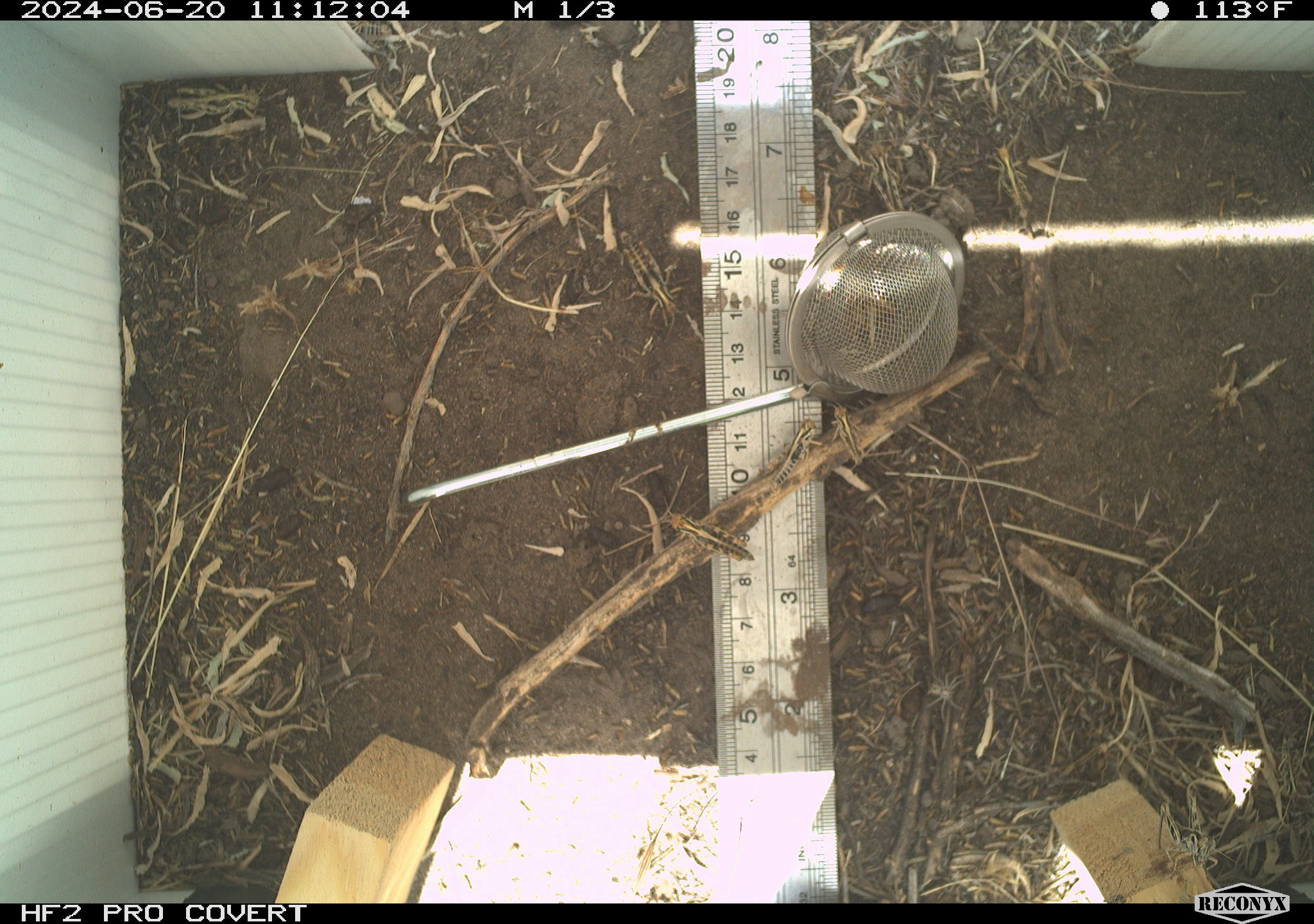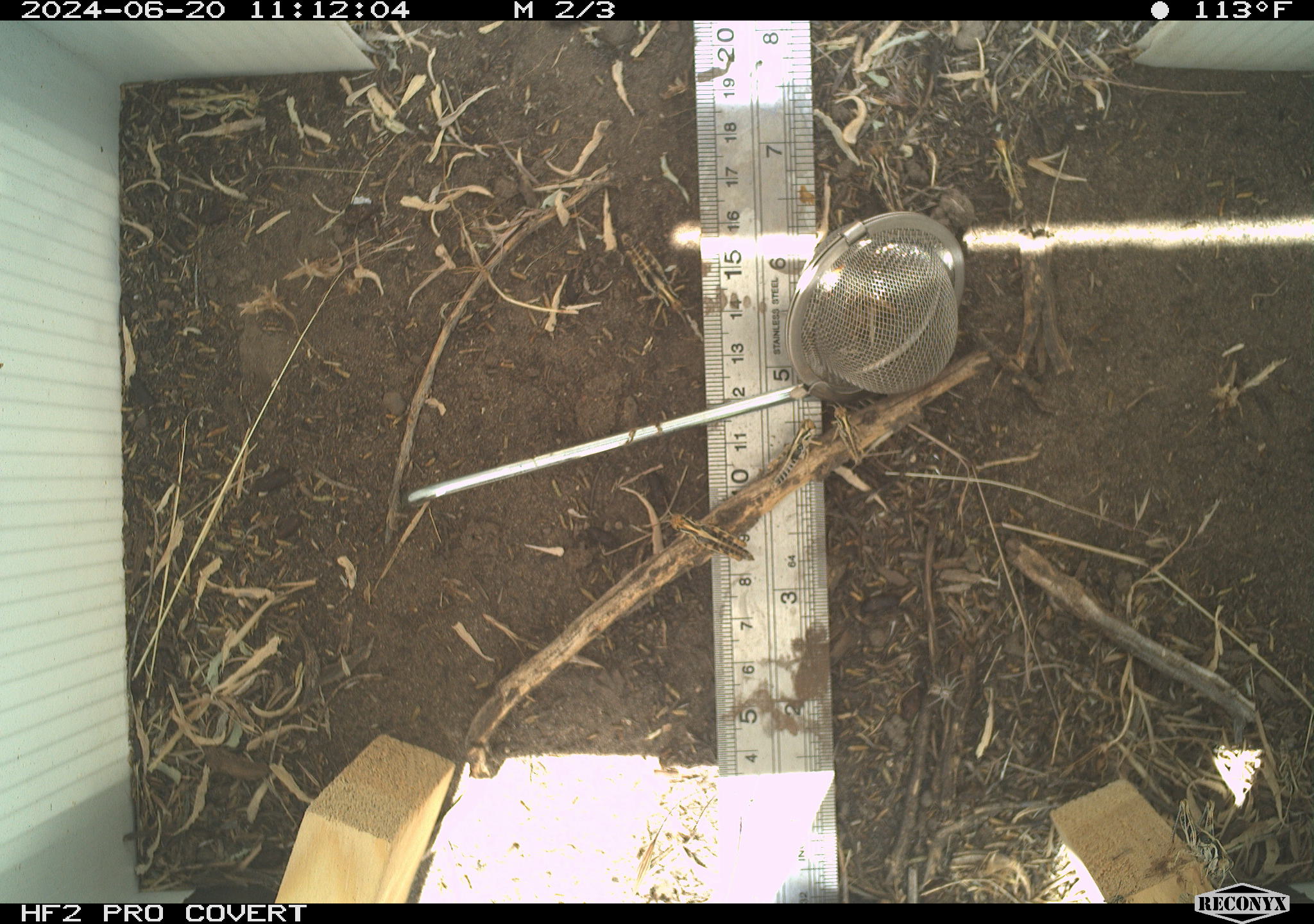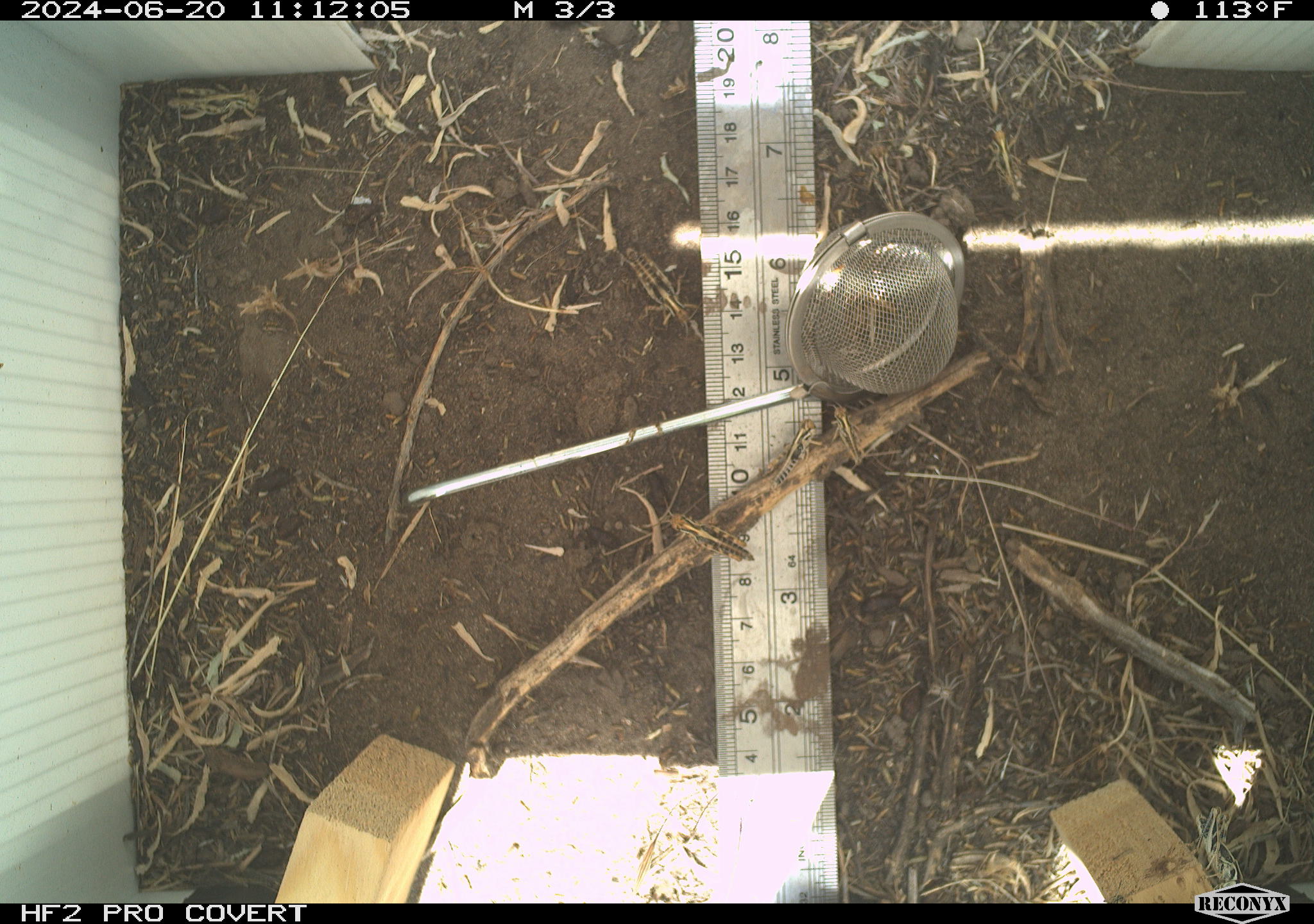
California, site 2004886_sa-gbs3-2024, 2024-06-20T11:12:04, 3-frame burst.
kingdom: Animalia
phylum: Arthropoda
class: Insecta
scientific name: Insecta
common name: insect